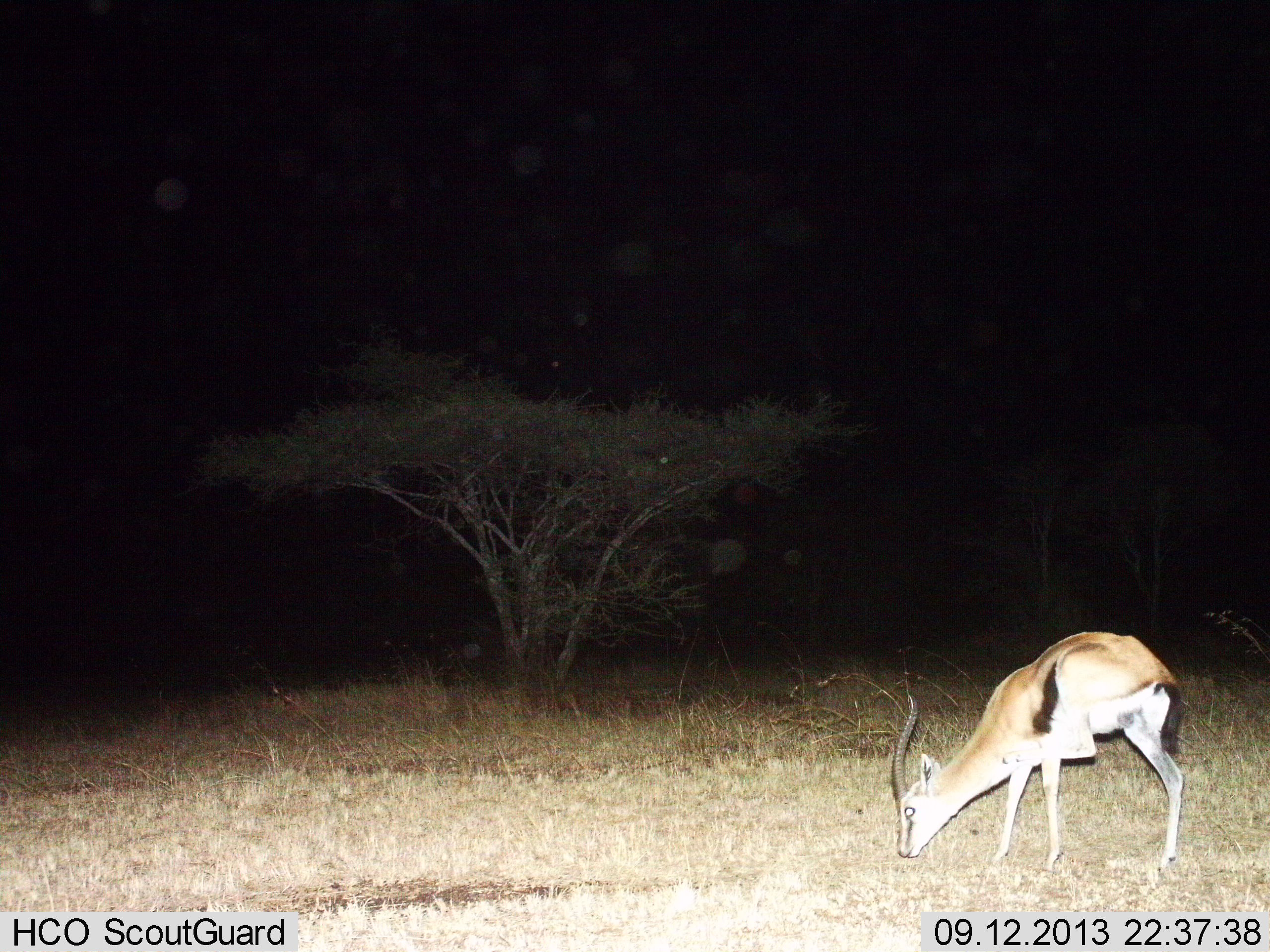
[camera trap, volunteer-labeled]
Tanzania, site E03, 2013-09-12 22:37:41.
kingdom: Animalia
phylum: Chordata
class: Mammalia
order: Artiodactyla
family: Bovidae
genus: Eudorcas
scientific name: Eudorcas thomsonii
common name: thomson's gazelle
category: gazellethomsons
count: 1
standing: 36%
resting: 0%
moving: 0%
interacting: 0%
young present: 0%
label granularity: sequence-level